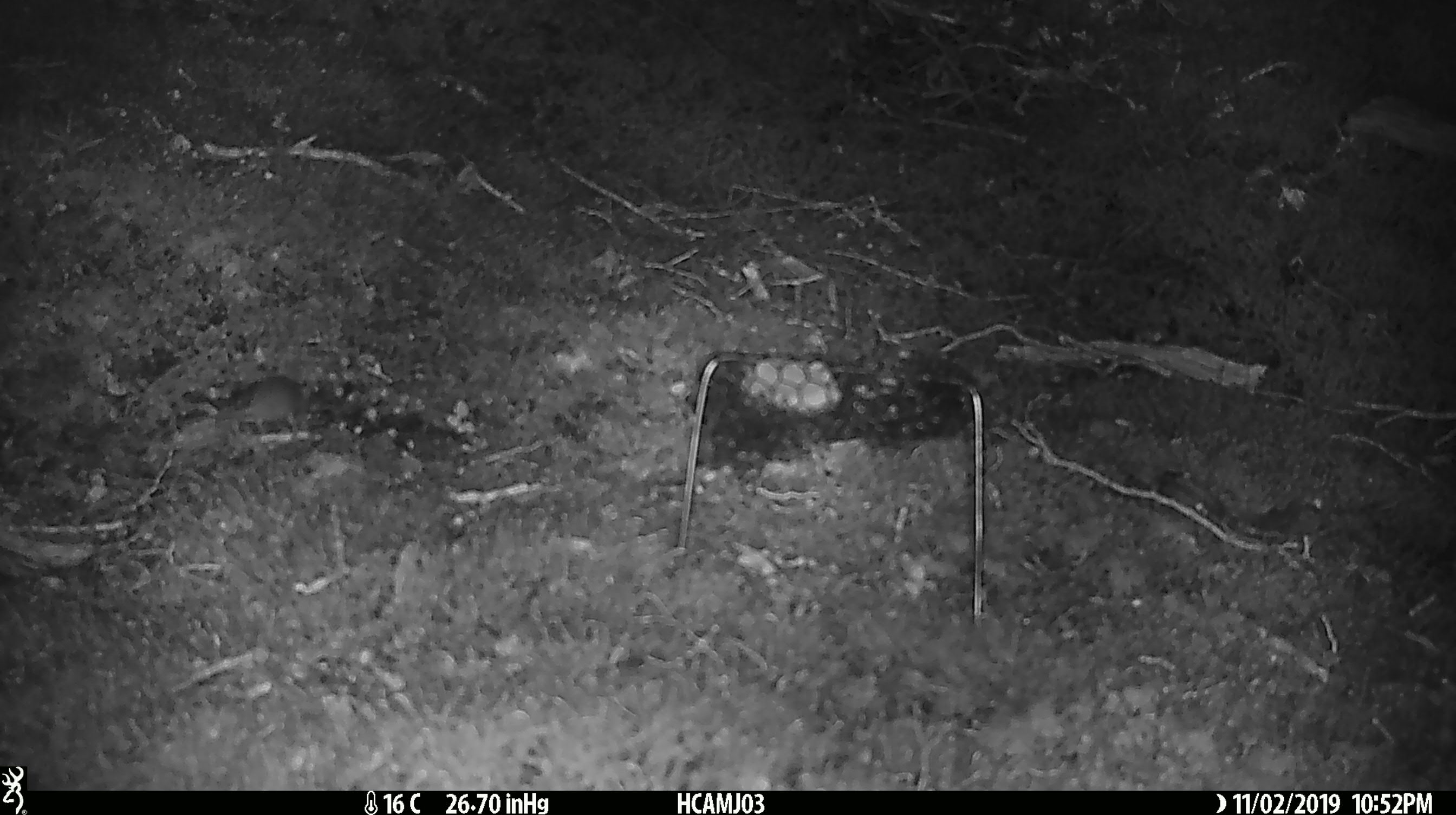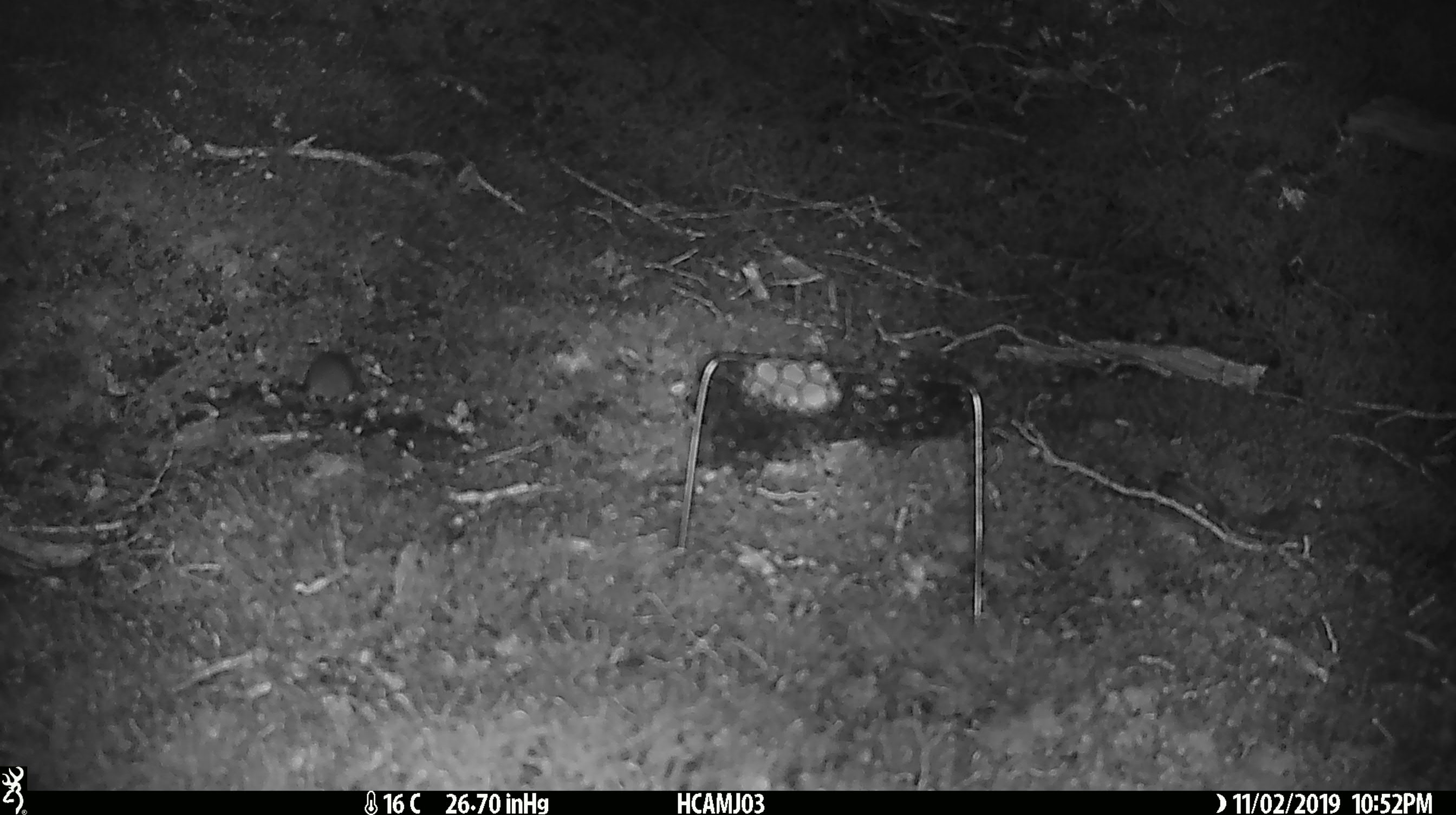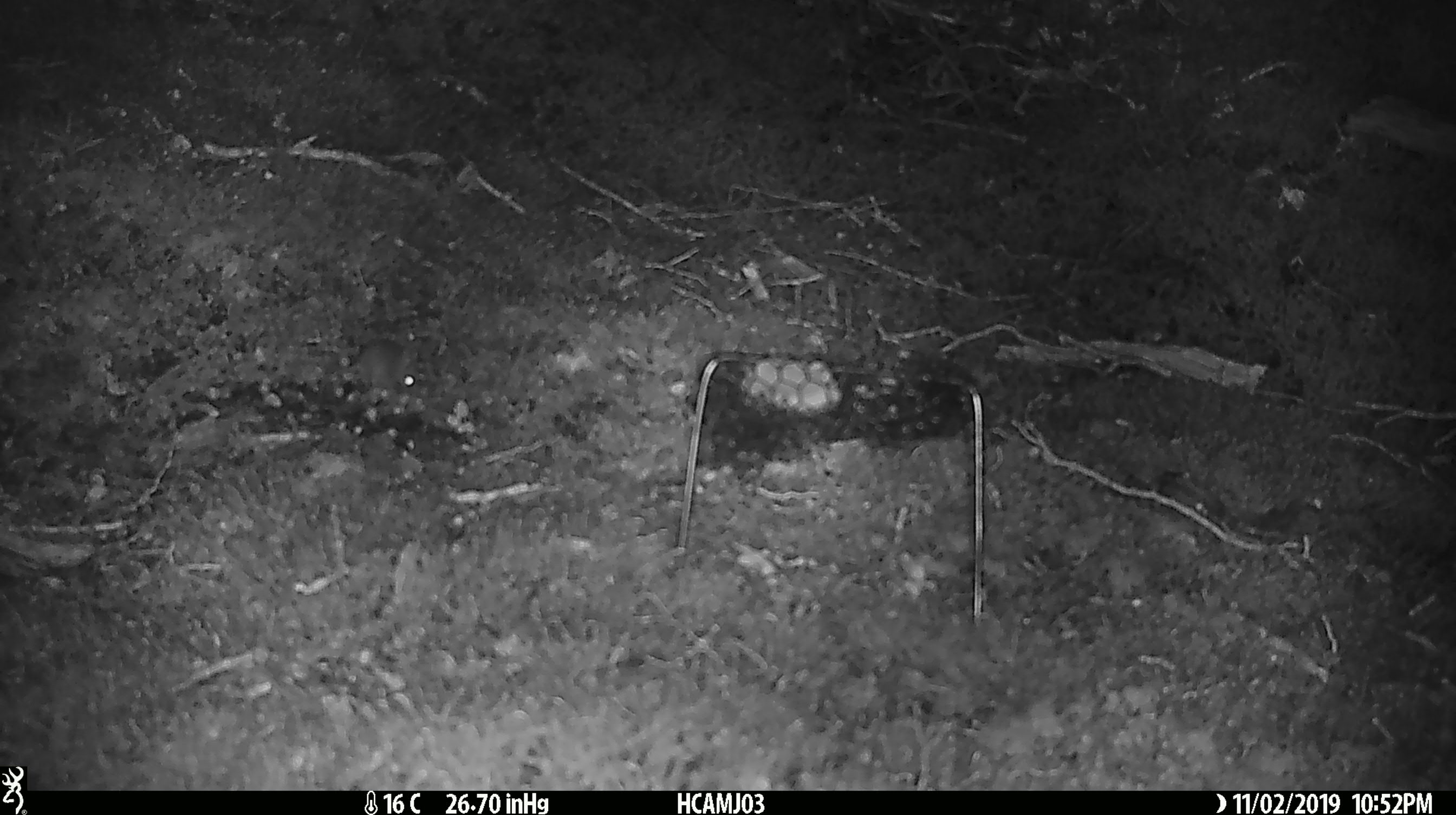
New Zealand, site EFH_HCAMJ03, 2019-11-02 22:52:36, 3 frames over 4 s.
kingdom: Animalia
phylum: Chordata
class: Mammalia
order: Rodentia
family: Muridae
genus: Mus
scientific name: Mus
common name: mouse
Mouse (Mus).